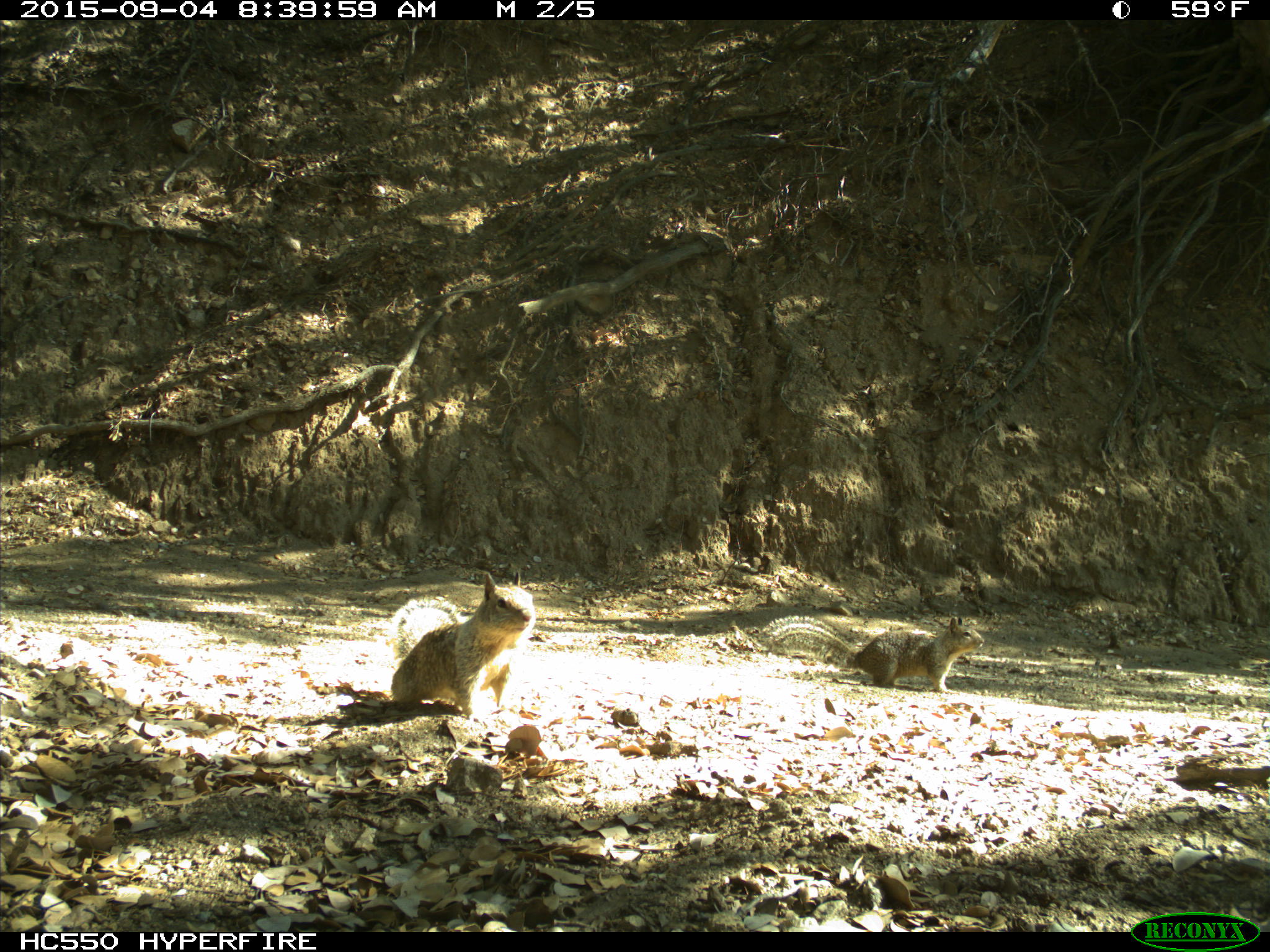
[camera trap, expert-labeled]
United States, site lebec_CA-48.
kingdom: Animalia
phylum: Chordata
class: Mammalia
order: Rodentia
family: Sciuridae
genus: Otospermophilus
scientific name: Otospermophilus beecheyi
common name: california ground squirrel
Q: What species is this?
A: Otospermophilus beecheyi (california ground squirrel).